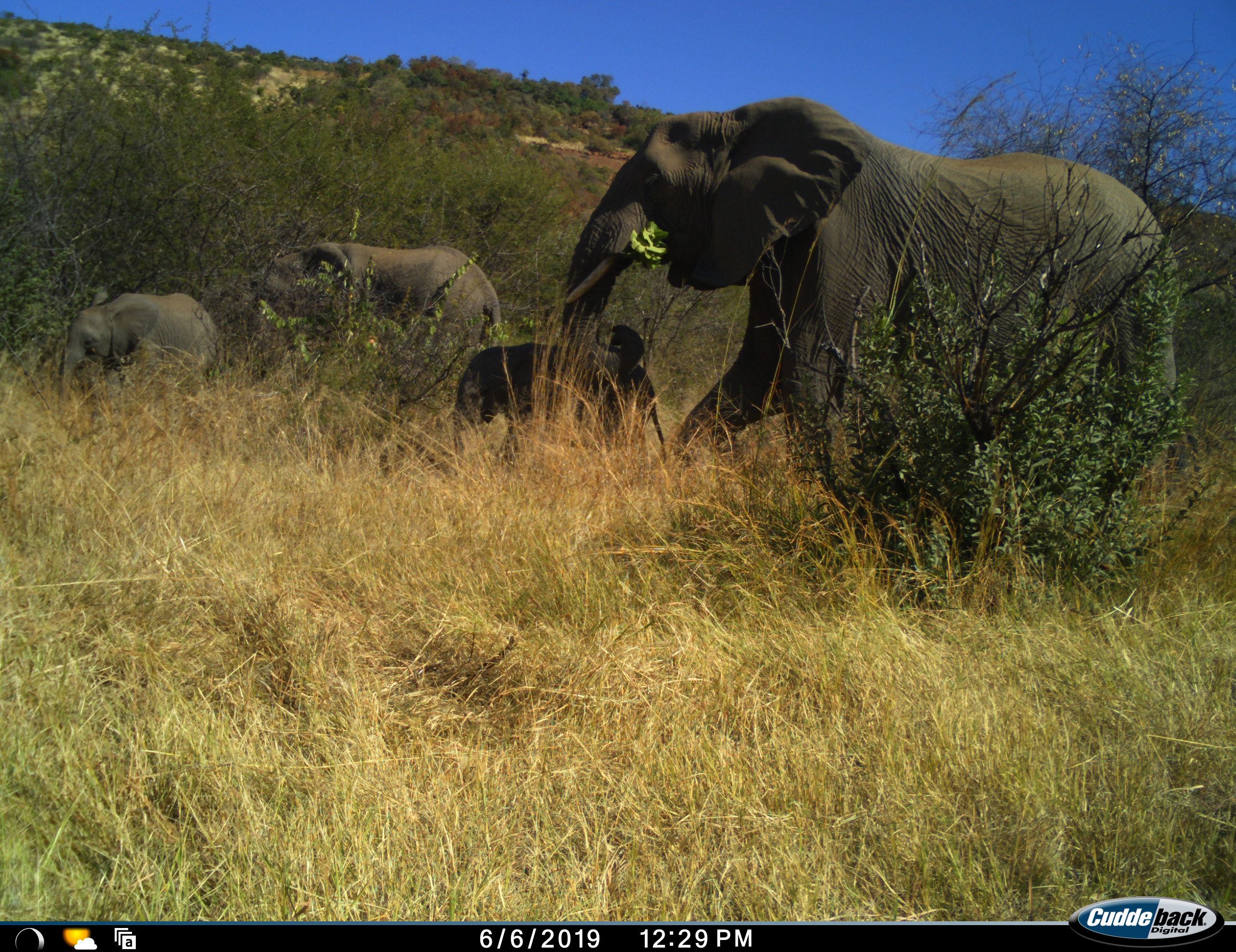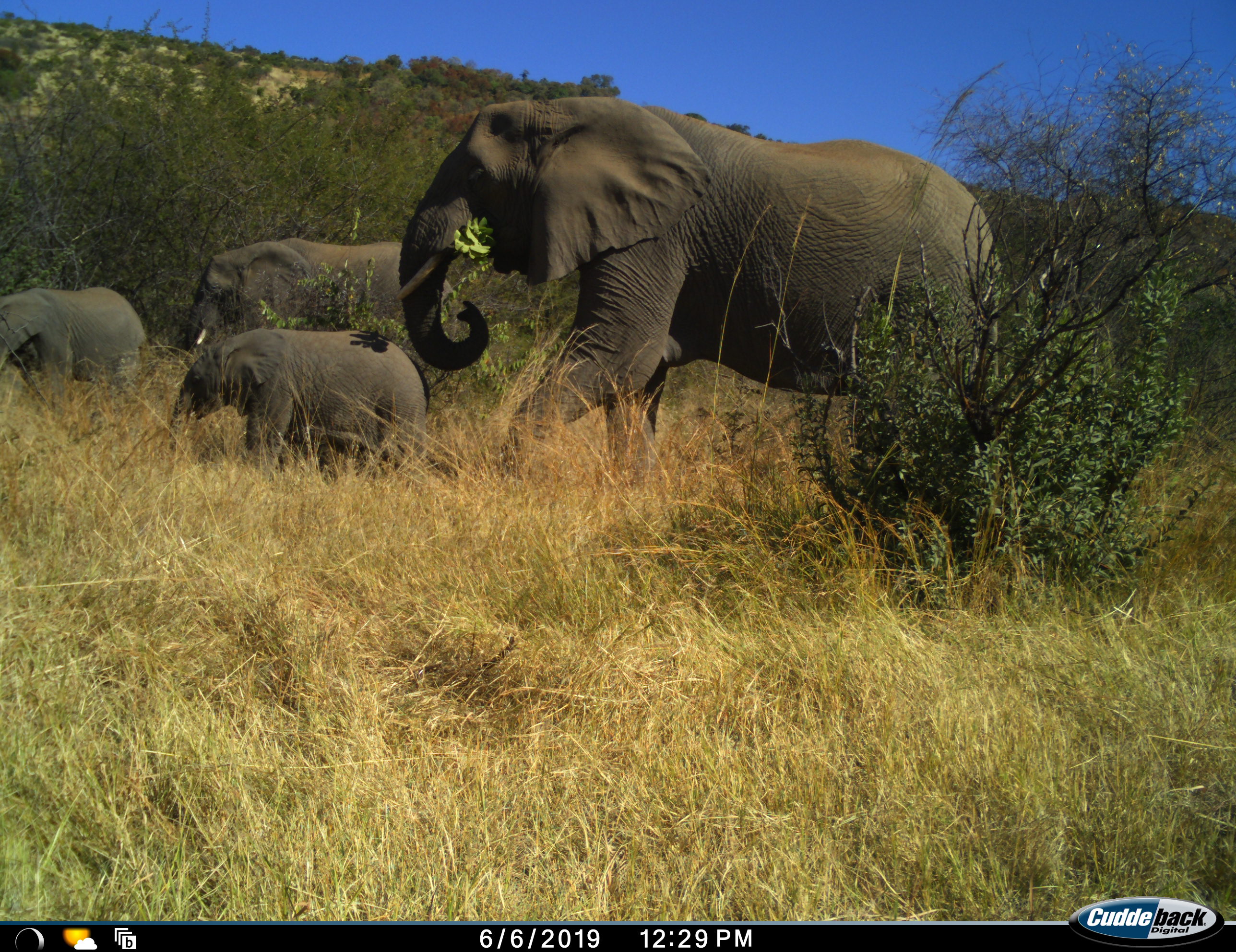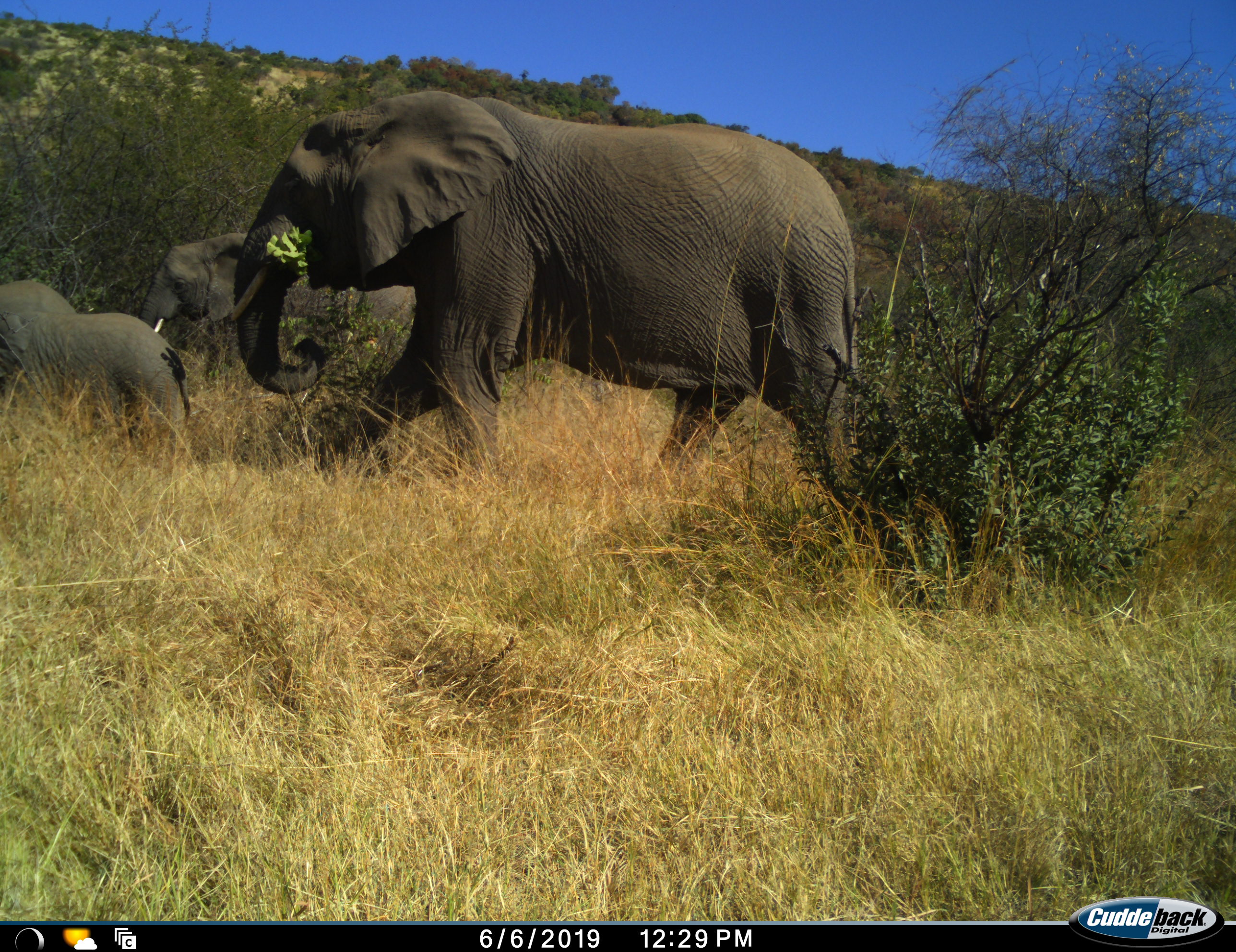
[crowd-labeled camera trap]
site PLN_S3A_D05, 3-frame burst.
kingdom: Animalia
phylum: Chordata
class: Mammalia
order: Proboscidea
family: Elephantidae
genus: Loxodonta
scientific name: Loxodonta africana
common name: african bush elephant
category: elephant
Elephant (african bush elephant) (Loxodonta africana), count 4. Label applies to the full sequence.